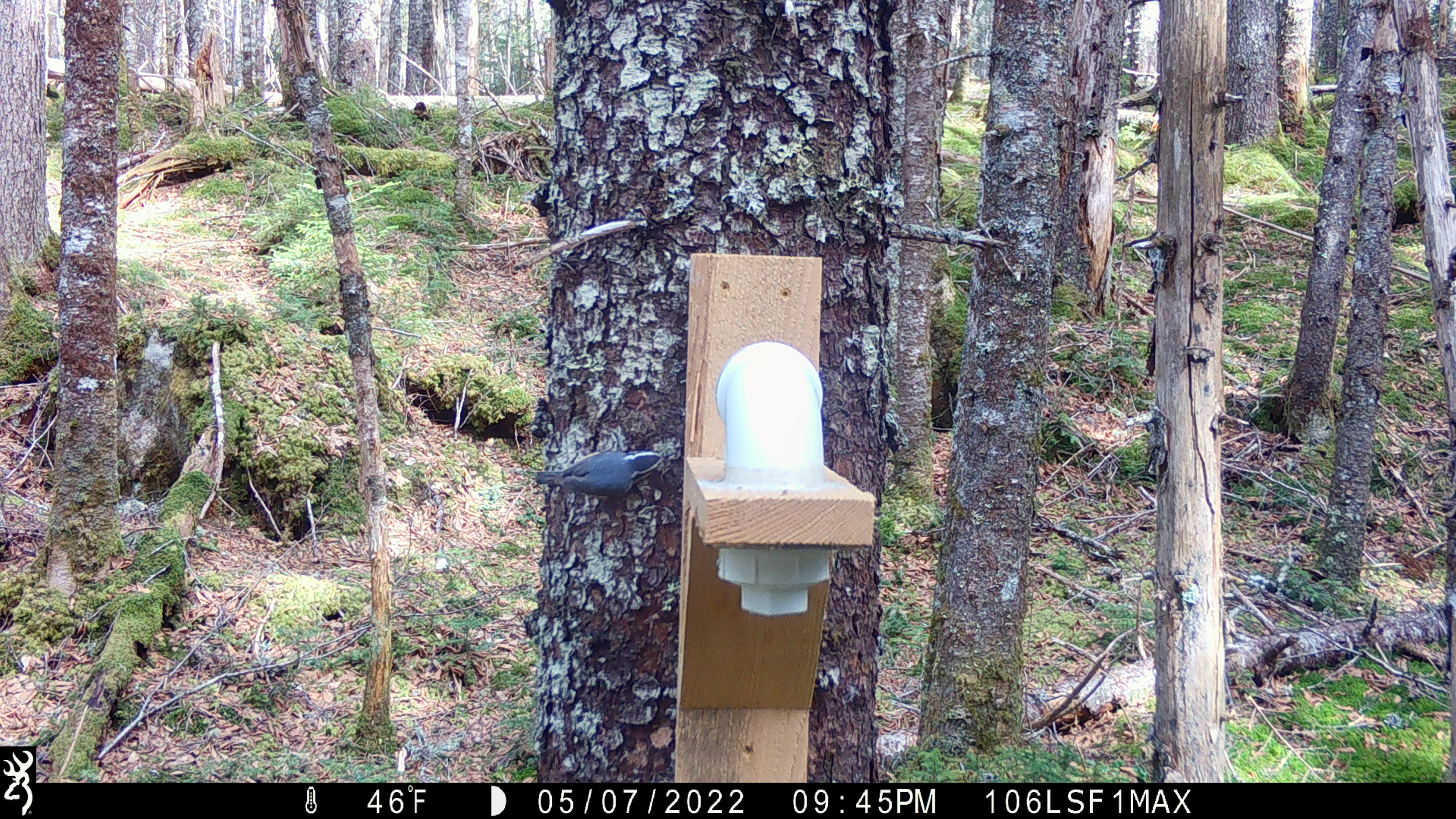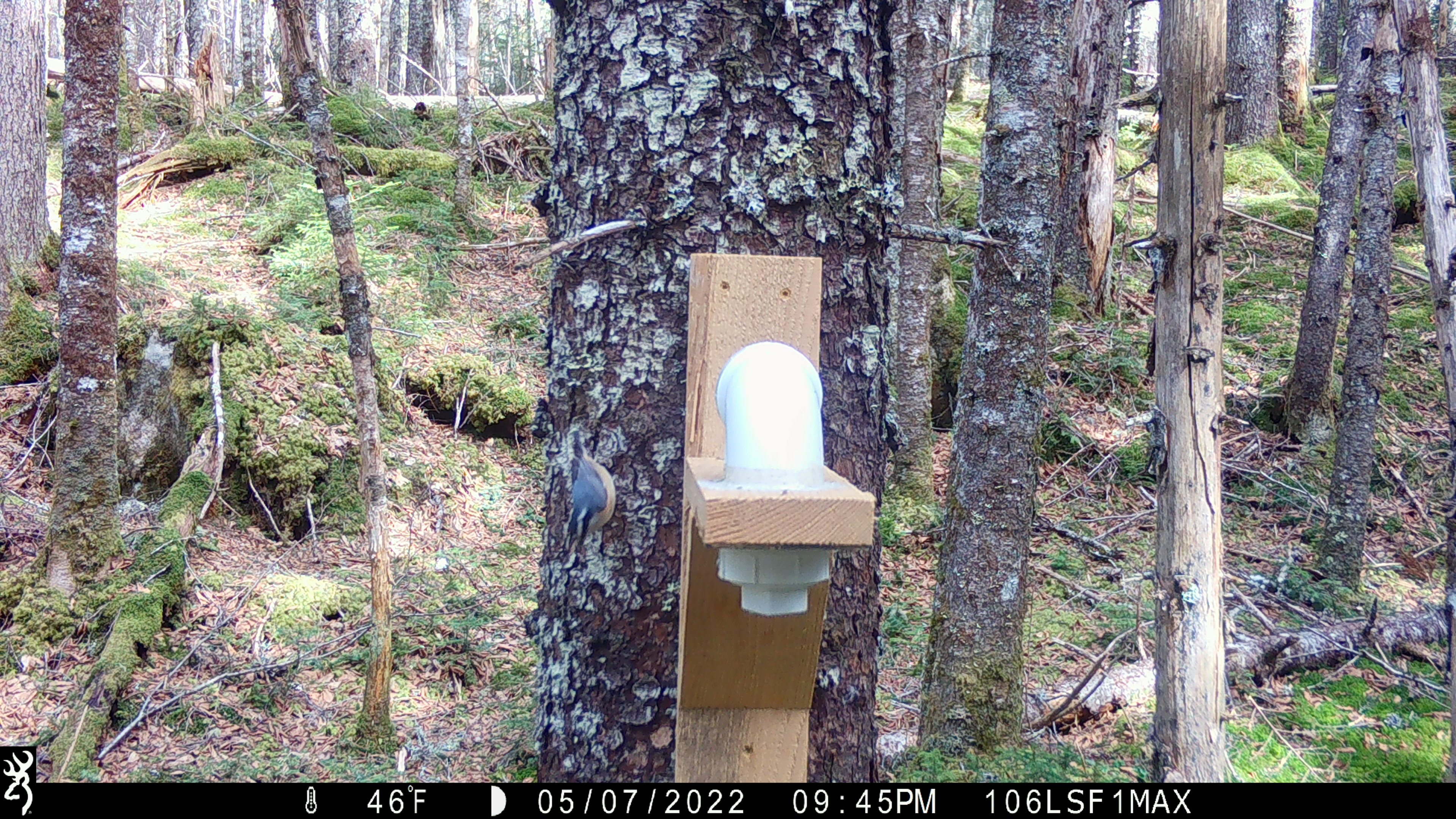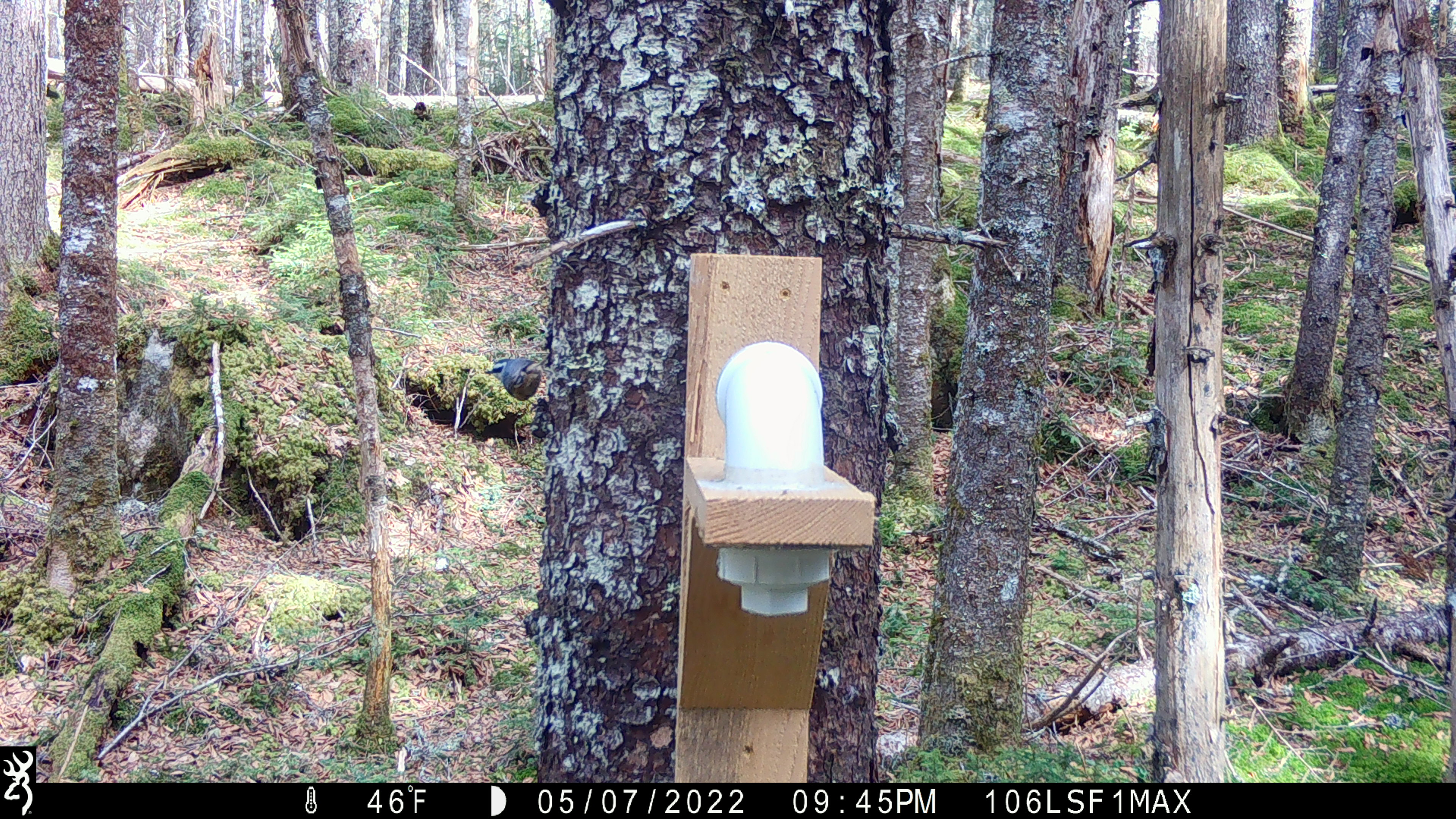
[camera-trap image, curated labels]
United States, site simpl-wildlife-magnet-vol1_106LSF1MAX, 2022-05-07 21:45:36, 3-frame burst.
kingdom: Animalia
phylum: Chordata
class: Aves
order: Passeriformes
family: Sittidae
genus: Sitta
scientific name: Sitta canadensis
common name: red-breasted nuthatch